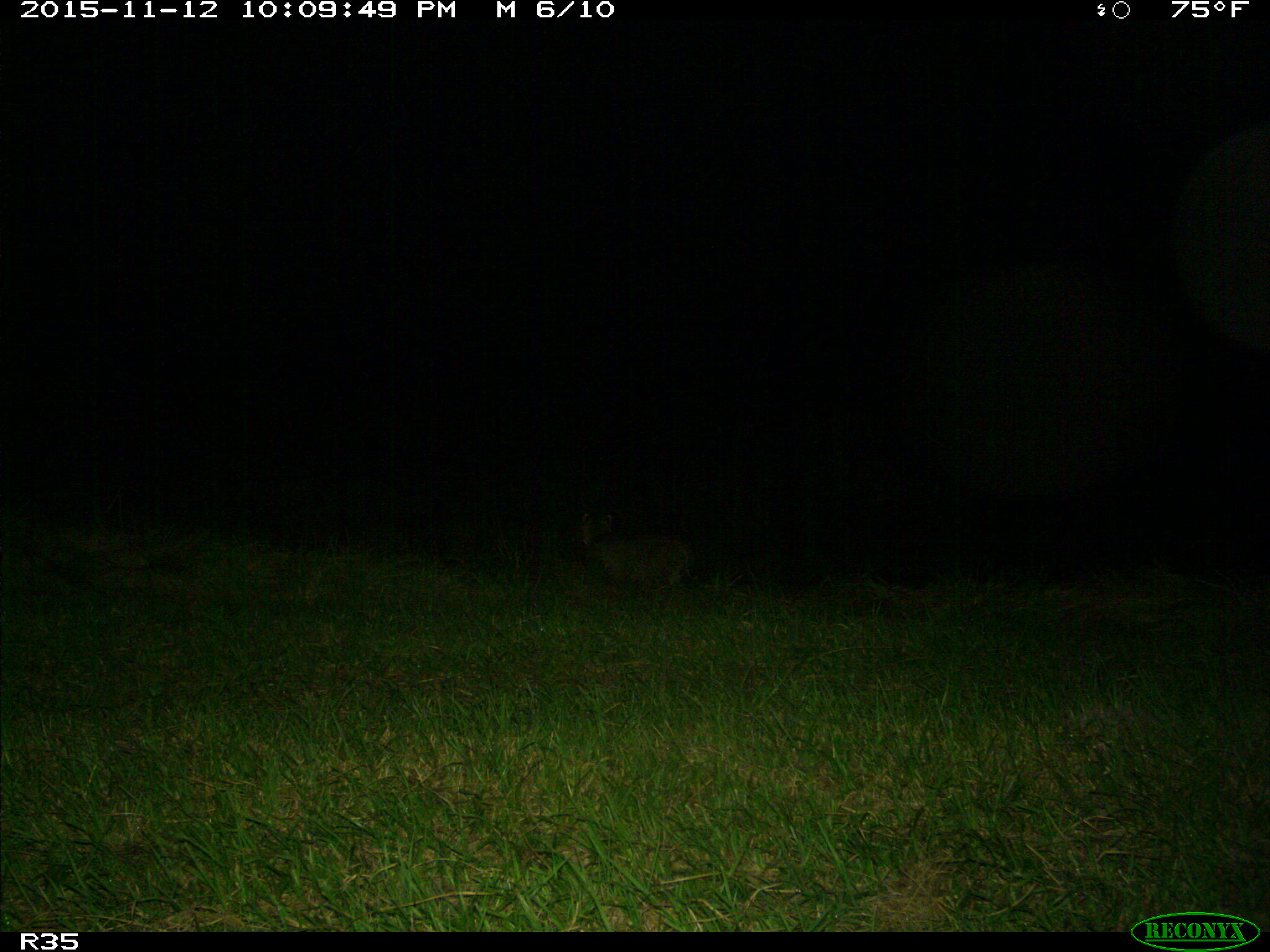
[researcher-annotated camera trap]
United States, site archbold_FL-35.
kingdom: Animalia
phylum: Chordata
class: Mammalia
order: Carnivora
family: Felidae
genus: Lynx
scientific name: Lynx rufus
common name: bobcat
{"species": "Lynx rufus (bobcat)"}